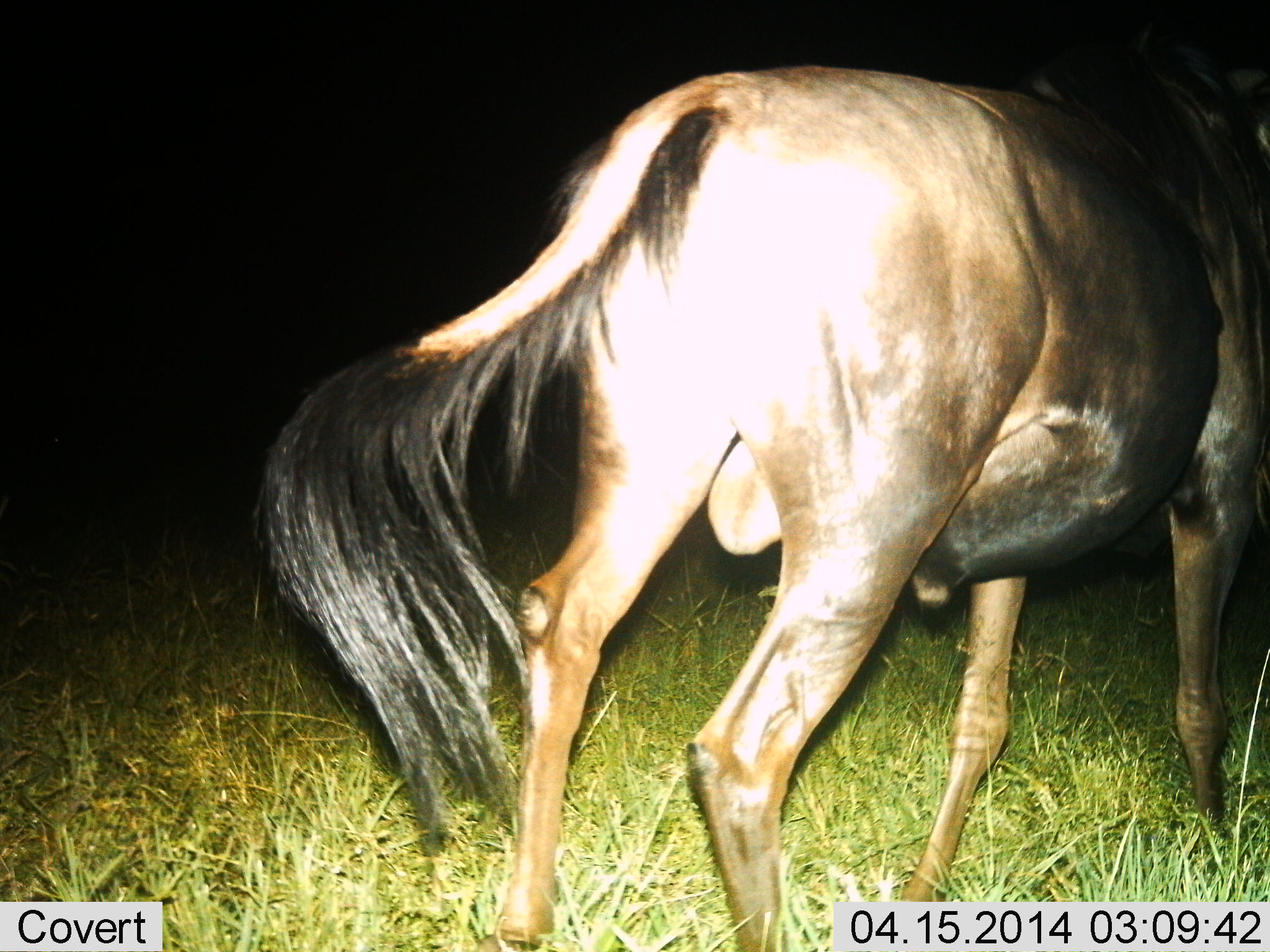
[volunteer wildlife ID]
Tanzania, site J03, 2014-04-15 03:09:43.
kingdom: Animalia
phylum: Chordata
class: Mammalia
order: Artiodactyla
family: Bovidae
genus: Connochaetes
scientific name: Connochaetes taurinus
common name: blue wildebeest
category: wildebeest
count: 1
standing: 50%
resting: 0%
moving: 50%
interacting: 0%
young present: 0%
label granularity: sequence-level